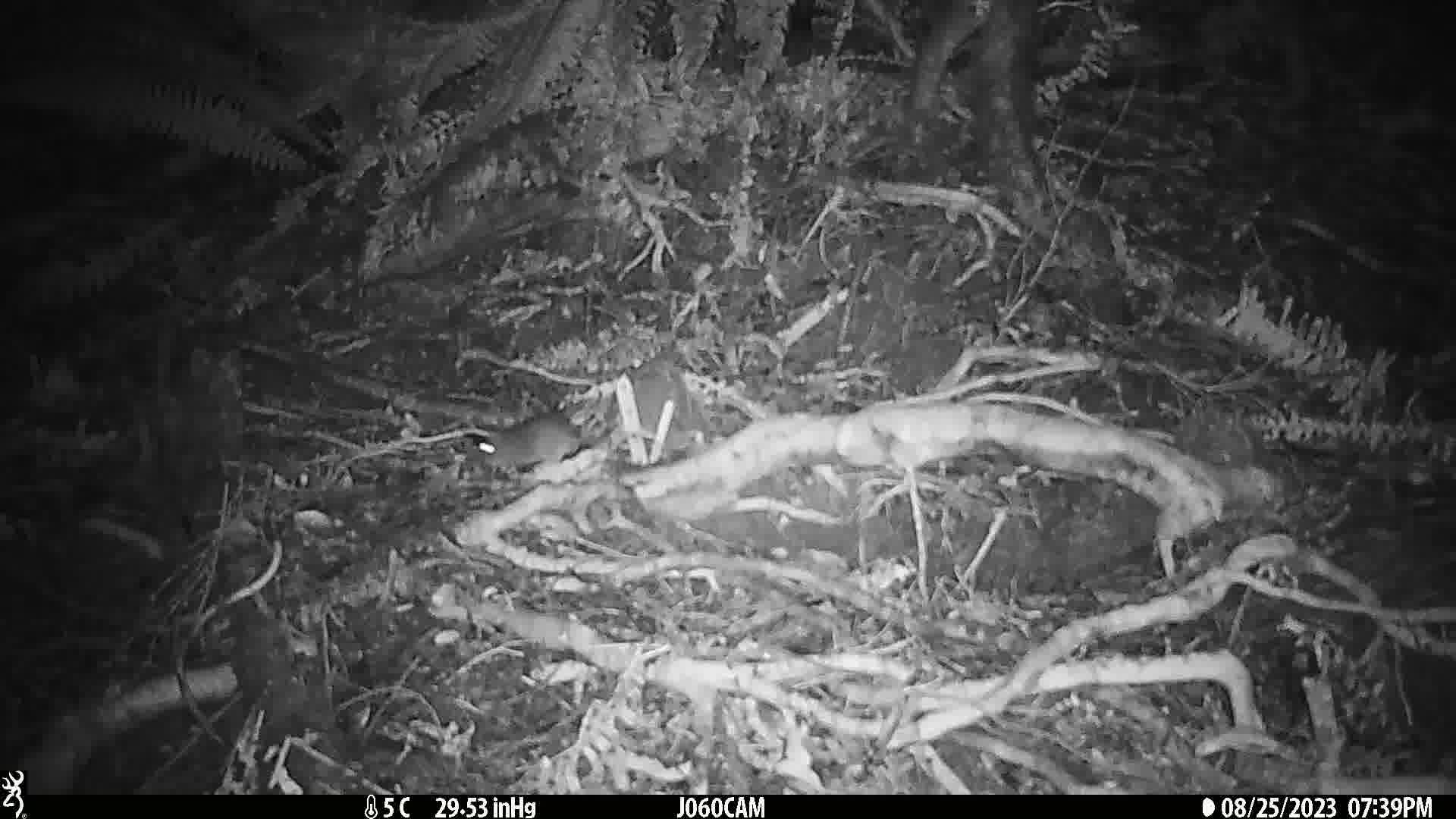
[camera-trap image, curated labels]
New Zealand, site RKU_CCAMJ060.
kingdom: Animalia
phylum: Chordata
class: Mammalia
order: Rodentia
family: Muridae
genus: Rattus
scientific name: Rattus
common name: rat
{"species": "rat (Rattus)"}